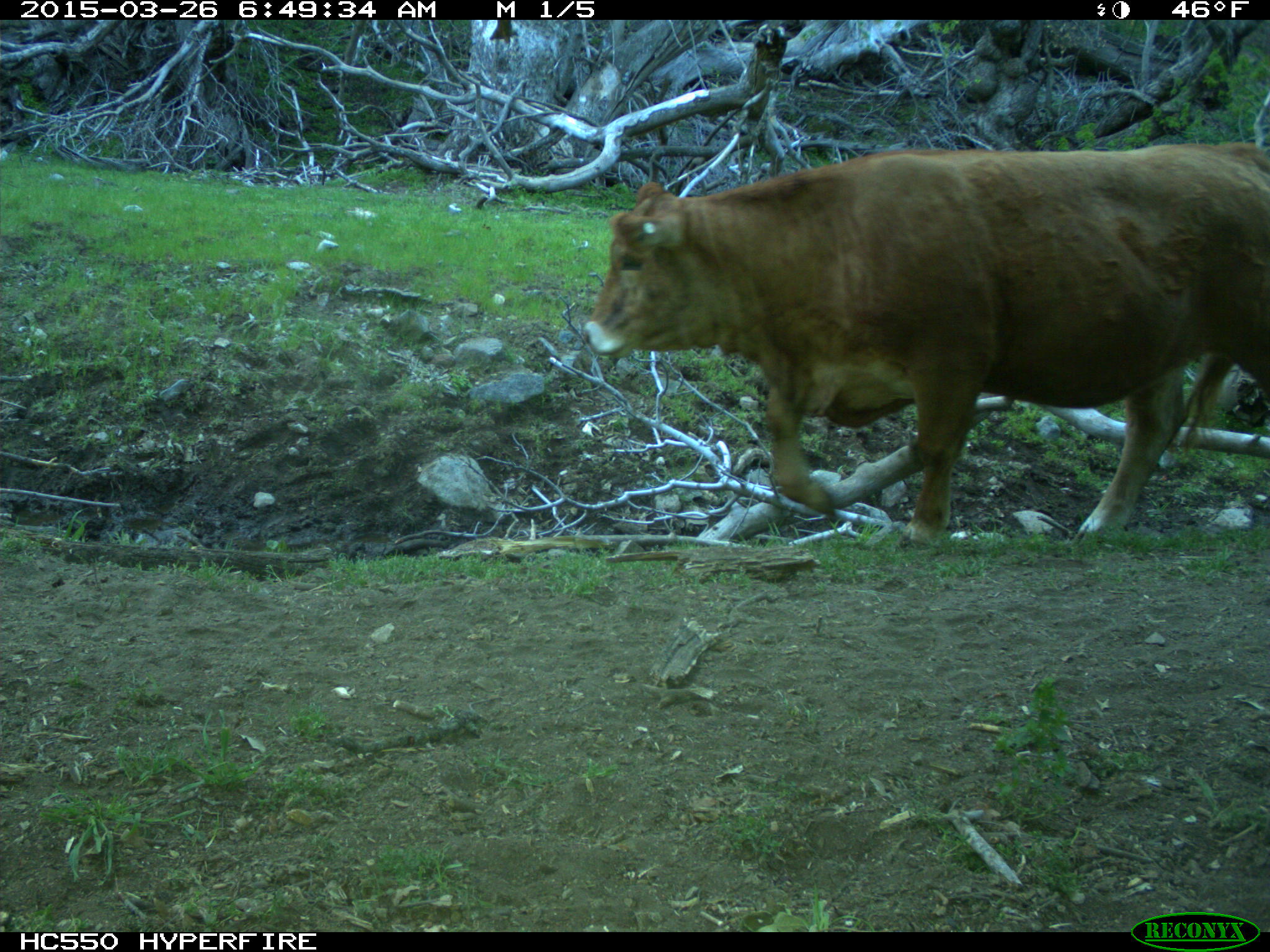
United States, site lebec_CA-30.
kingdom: Animalia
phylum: Chordata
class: Mammalia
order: Artiodactyla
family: Bovidae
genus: Bos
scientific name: Bos taurus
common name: domestic cow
Bos taurus (domestic cow).